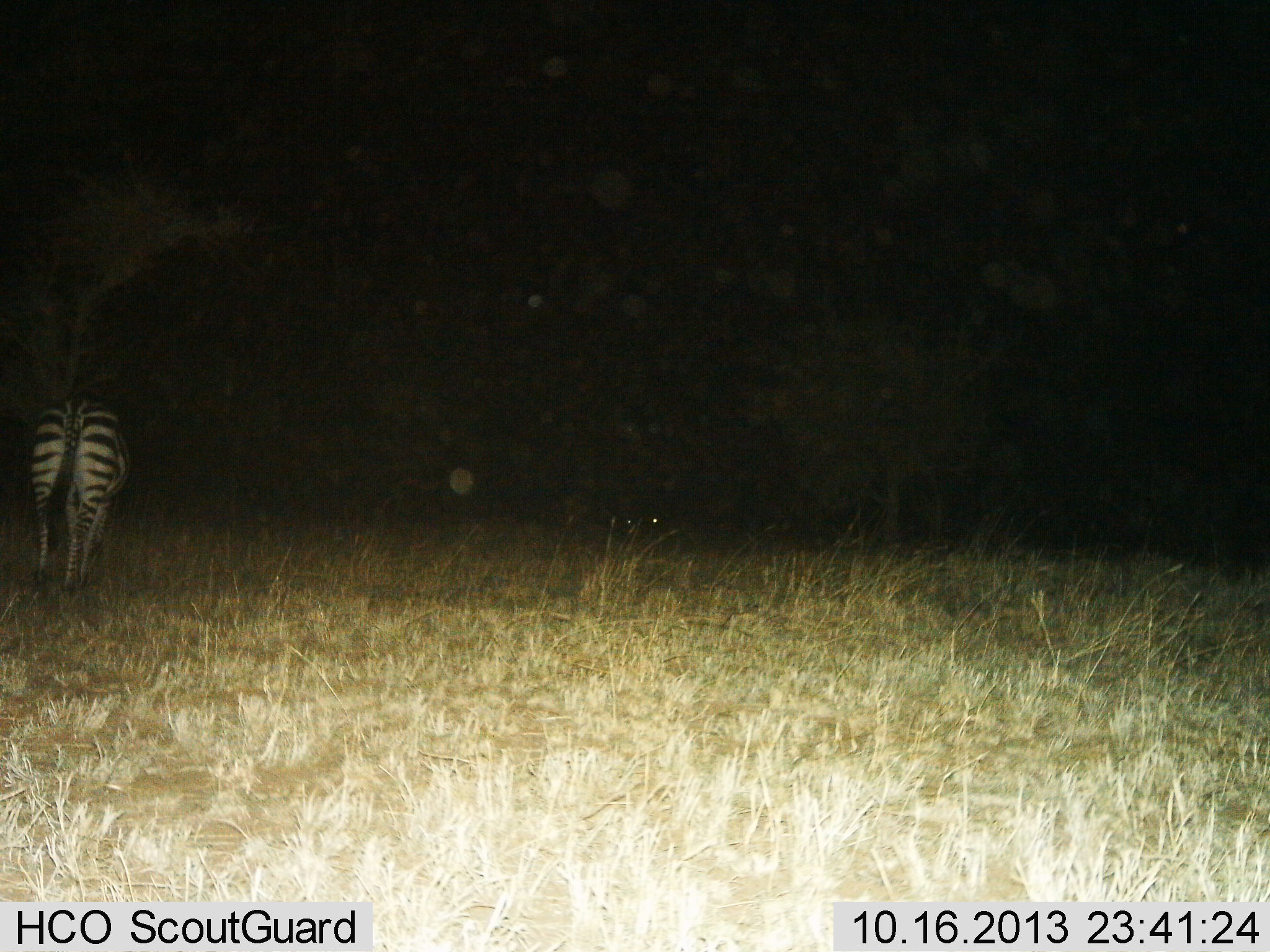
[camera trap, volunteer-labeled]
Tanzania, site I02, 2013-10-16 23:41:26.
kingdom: Animalia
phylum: Chordata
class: Mammalia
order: Perissodactyla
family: Equidae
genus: Equus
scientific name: Equus quagga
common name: plains zebra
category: zebra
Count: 1.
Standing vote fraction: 40%.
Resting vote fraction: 0%.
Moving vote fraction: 30%.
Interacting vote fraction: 0%.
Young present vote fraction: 0%.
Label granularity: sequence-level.